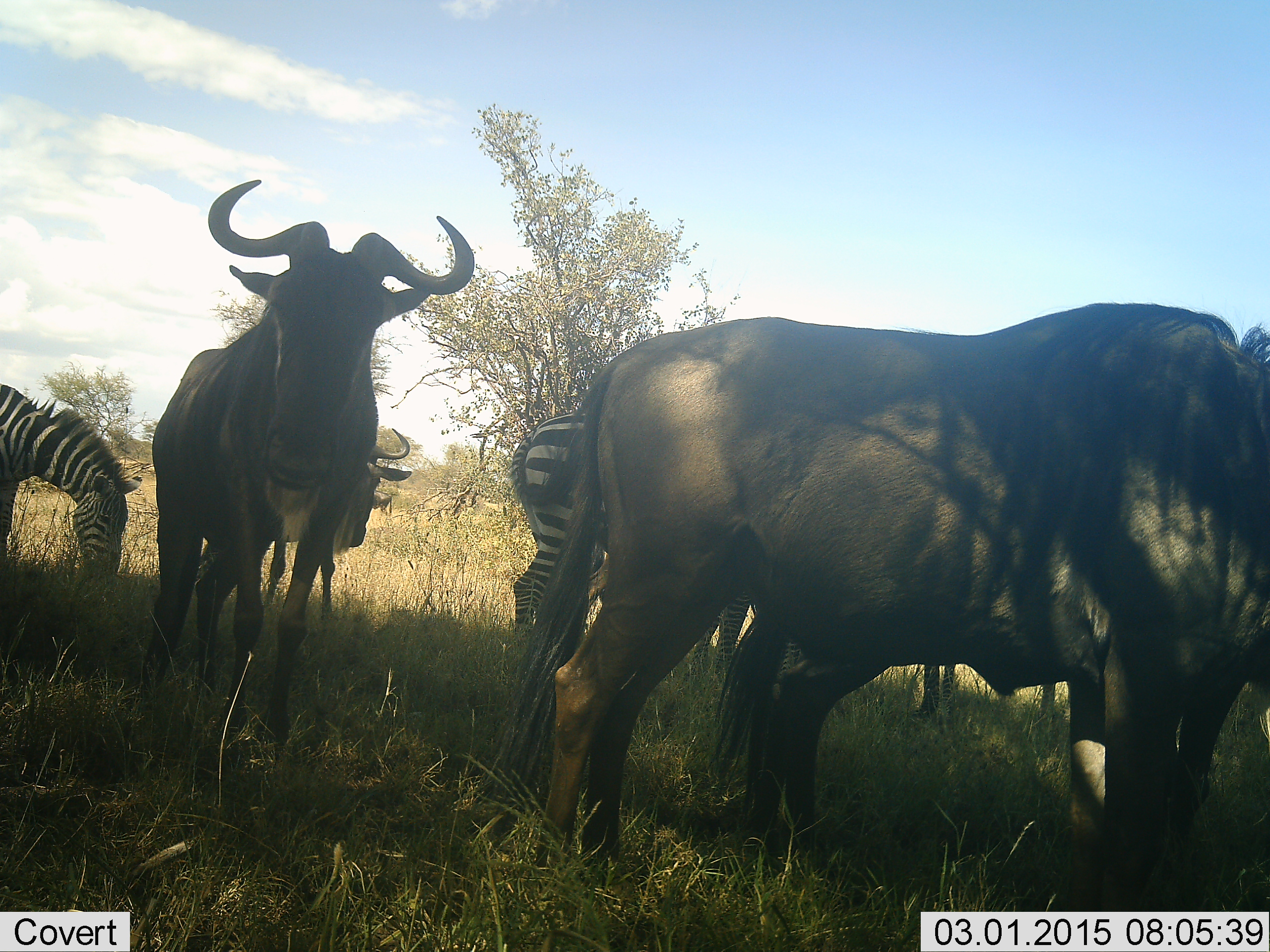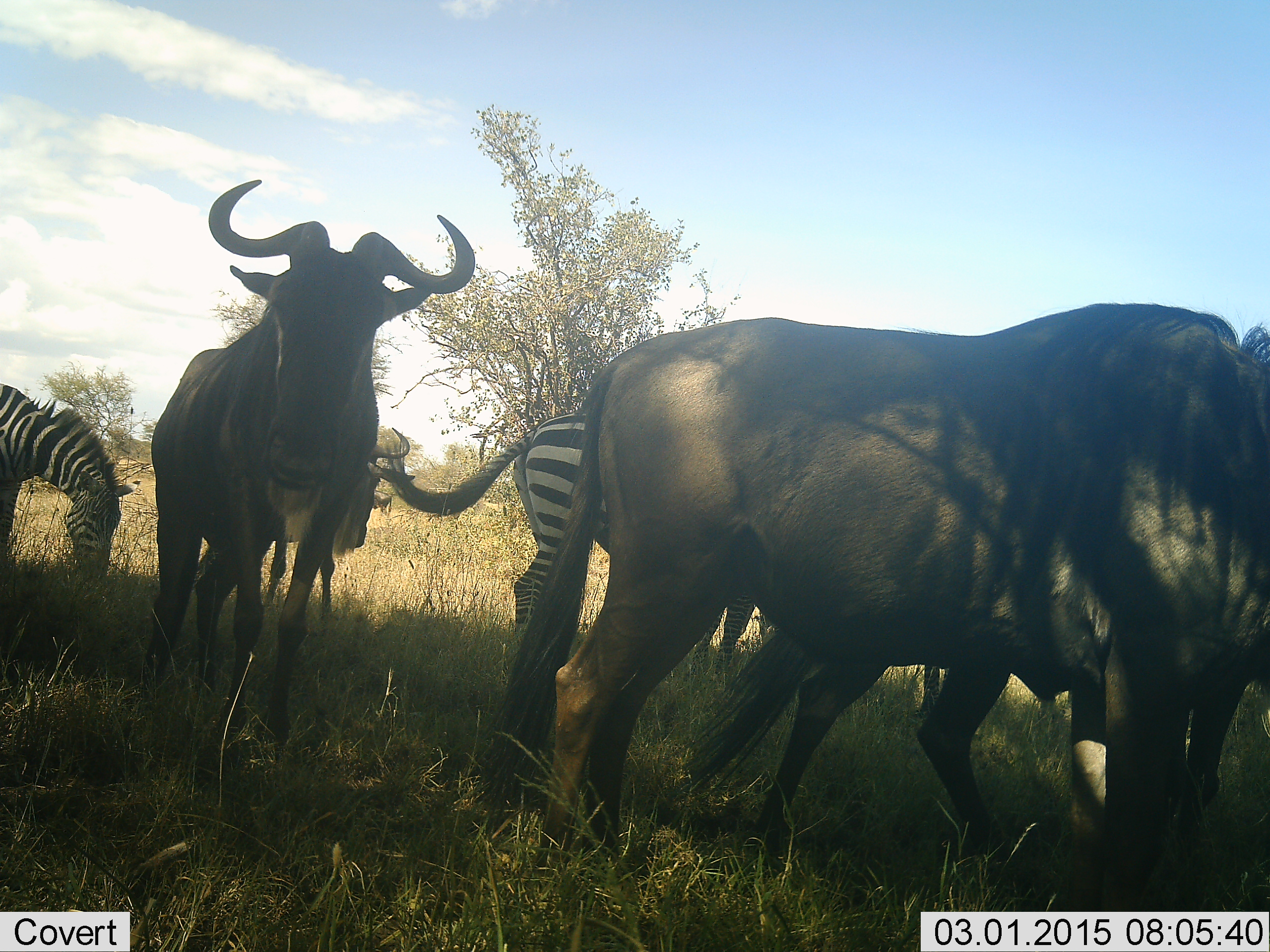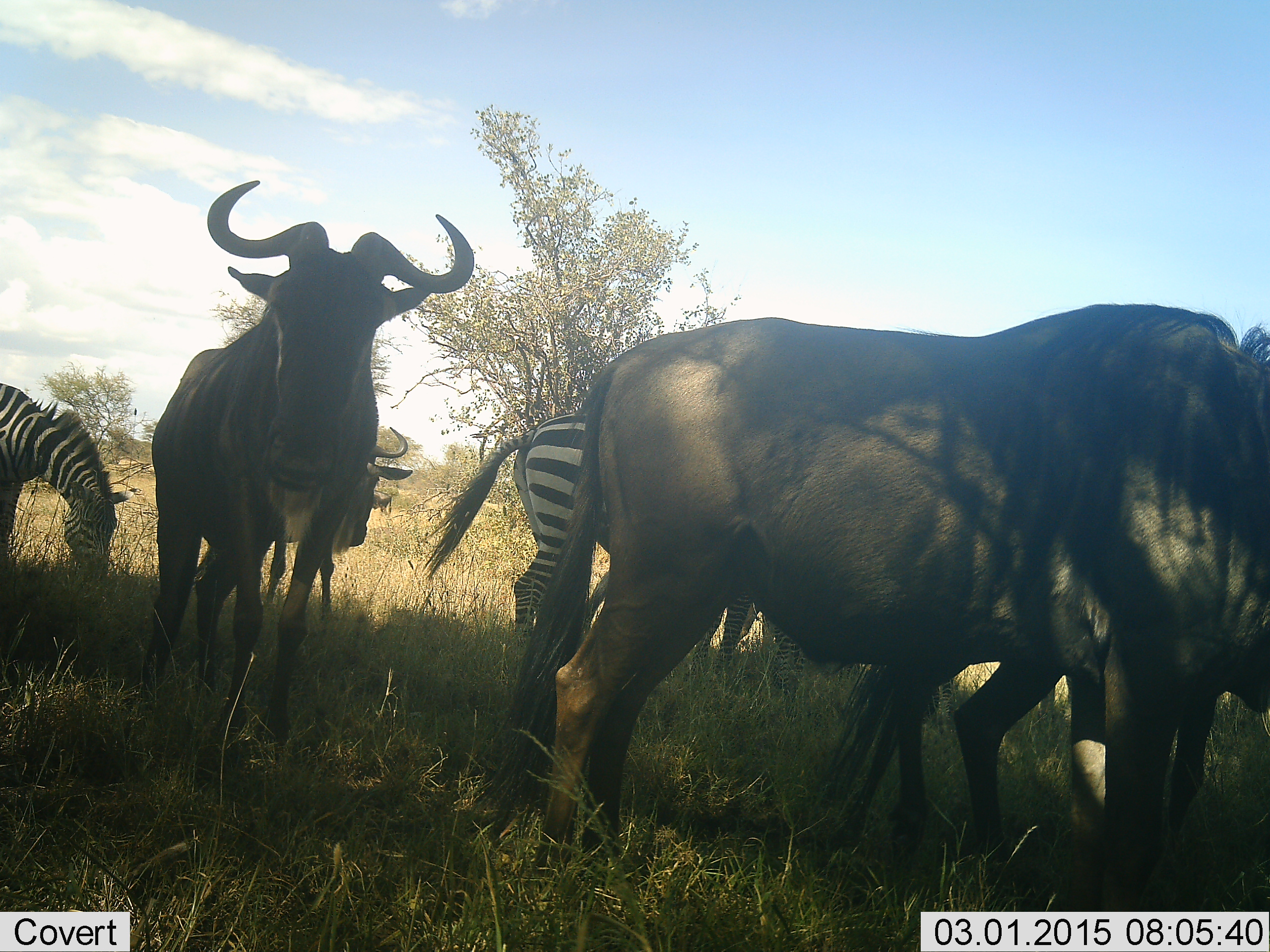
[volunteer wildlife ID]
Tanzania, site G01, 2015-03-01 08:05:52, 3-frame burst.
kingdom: Animalia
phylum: Chordata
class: Mammalia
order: Artiodactyla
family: Bovidae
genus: Connochaetes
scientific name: Connochaetes taurinus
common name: blue wildebeest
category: wildebeest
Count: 3.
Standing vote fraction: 67%.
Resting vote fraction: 0%.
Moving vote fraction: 58%.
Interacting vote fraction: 0%.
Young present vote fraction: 8%.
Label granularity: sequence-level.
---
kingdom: Animalia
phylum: Chordata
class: Mammalia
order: Perissodactyla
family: Equidae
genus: Equus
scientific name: Equus quagga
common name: plains zebra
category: zebra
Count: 2.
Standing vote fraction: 55%.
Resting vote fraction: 9%.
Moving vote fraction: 18%.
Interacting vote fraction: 0%.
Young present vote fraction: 0%.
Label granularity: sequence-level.